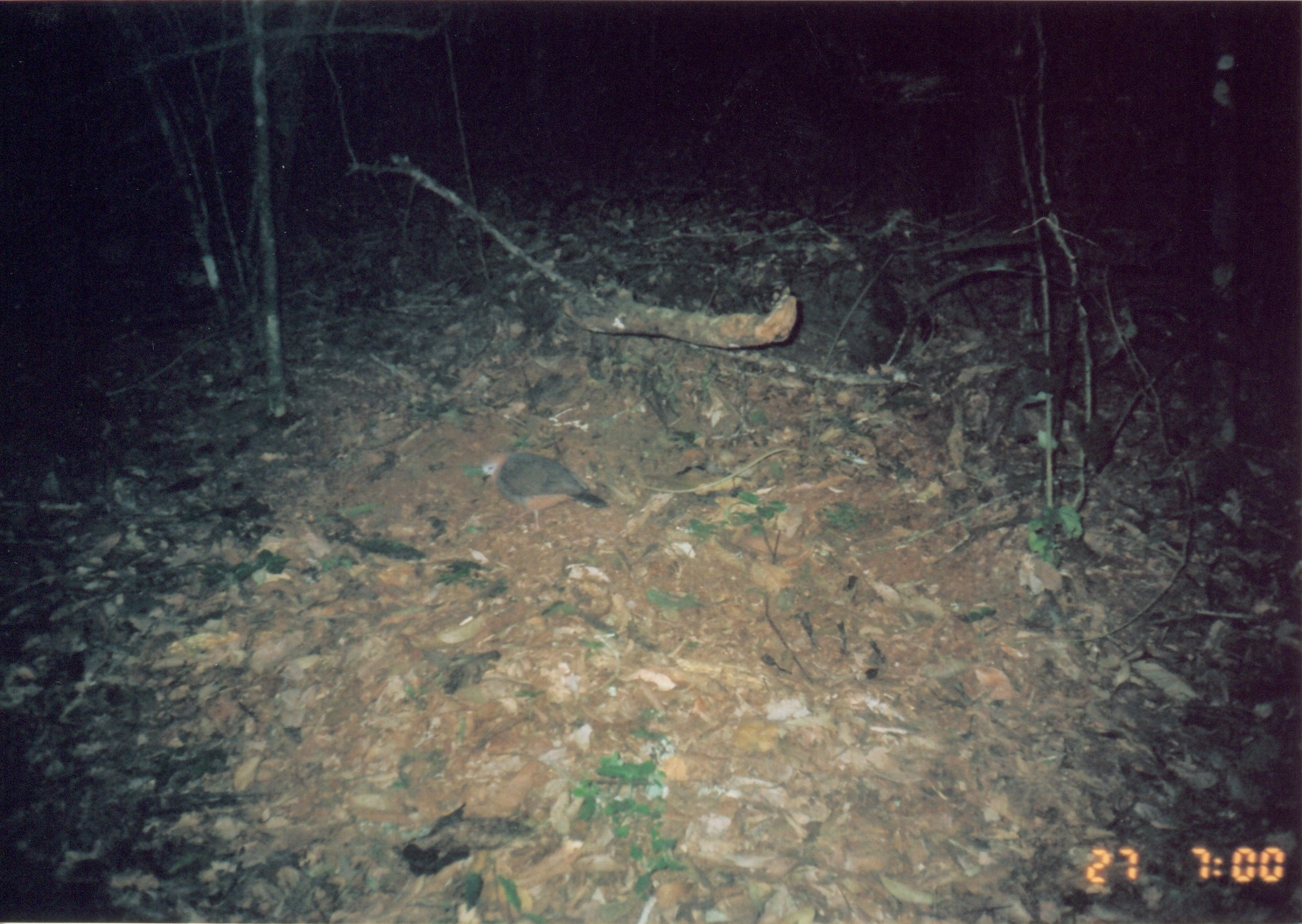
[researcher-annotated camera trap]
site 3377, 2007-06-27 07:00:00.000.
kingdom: Animalia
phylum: Chordata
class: Aves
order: Columbiformes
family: Columbidae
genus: Columba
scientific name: Columba larvata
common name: lemon dove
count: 1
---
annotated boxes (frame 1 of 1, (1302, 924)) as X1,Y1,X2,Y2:
columba larvata: 477,449,607,531